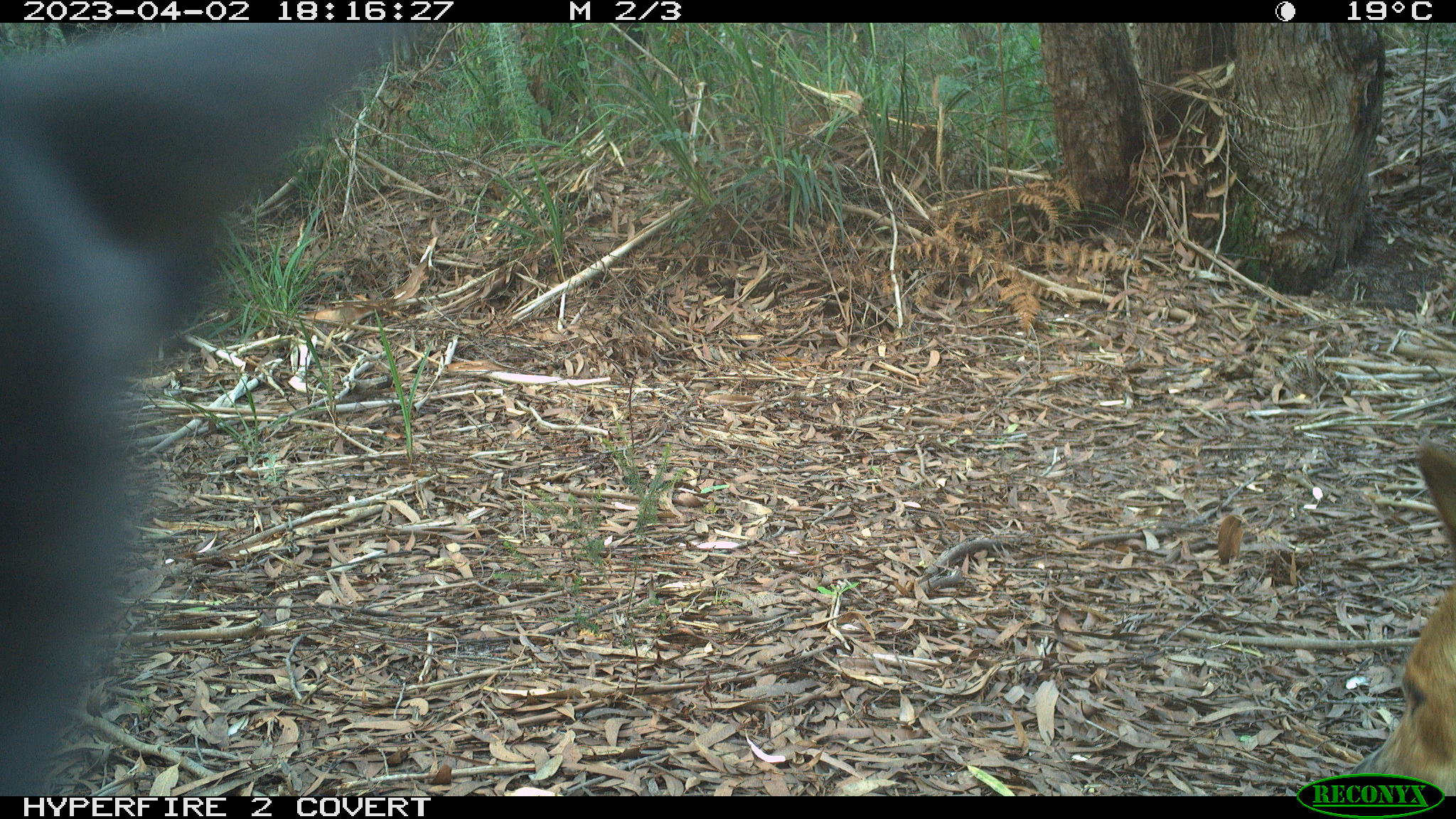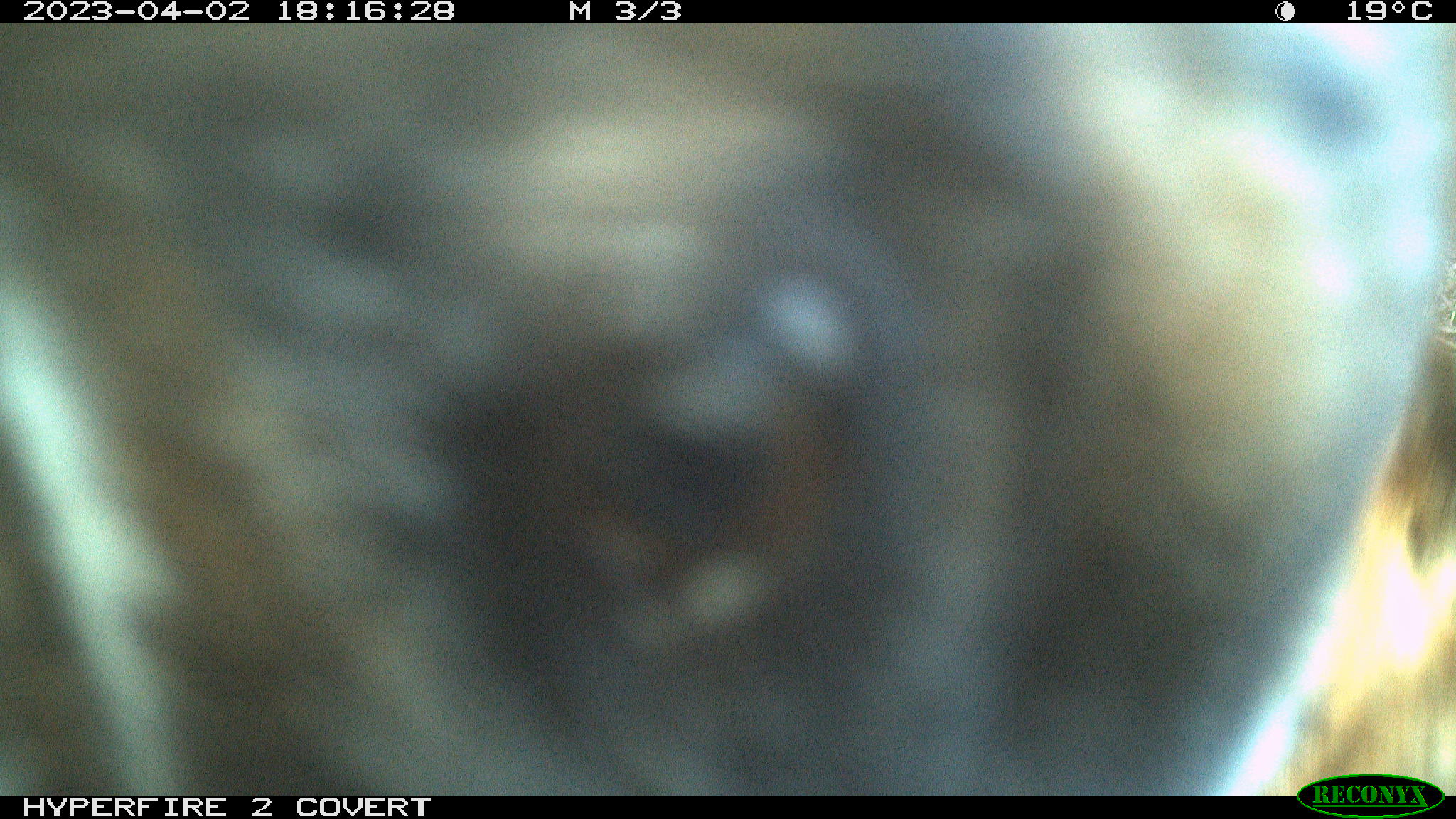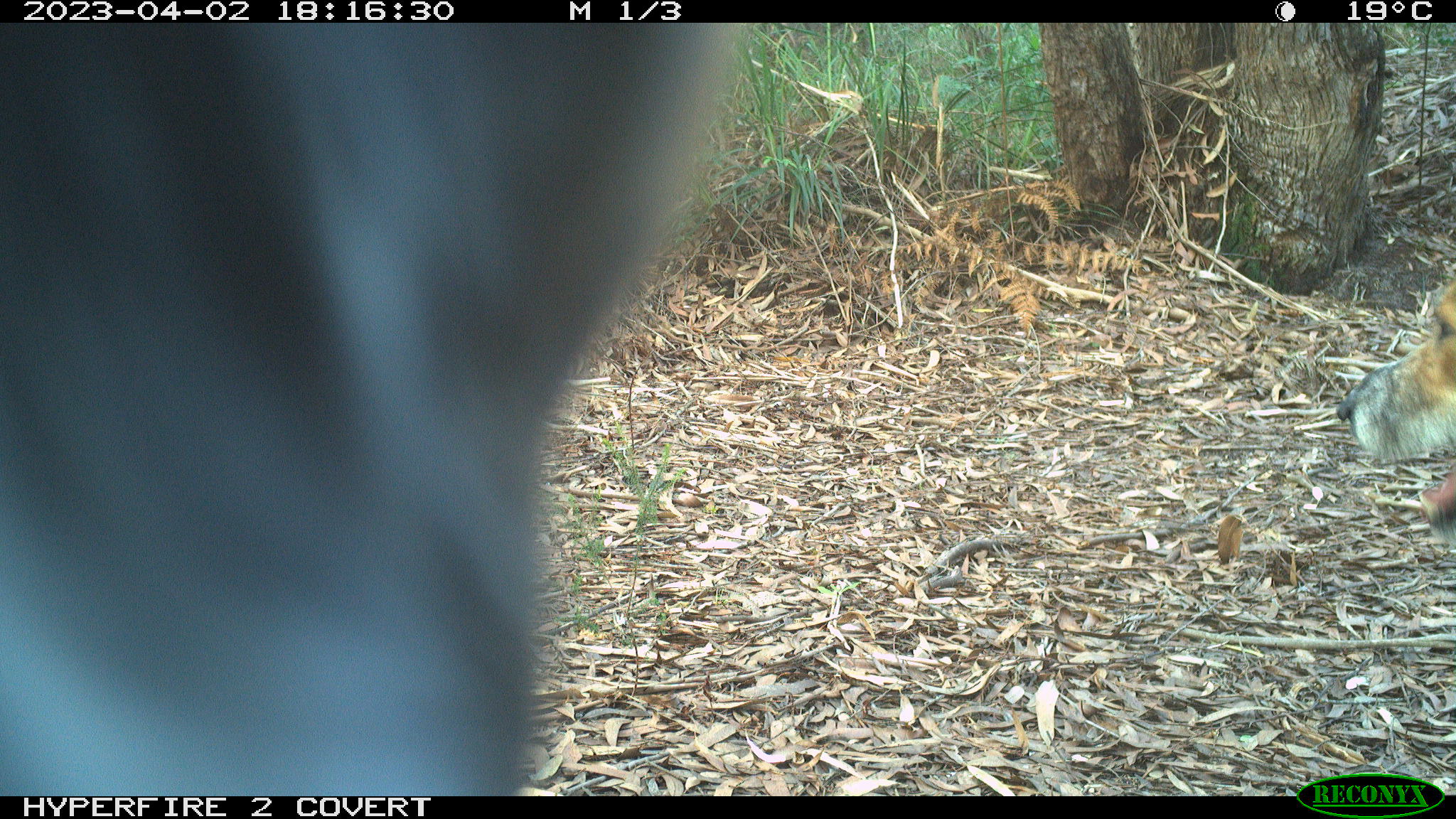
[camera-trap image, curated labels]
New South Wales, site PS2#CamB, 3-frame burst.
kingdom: Animalia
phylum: Chordata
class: Mammalia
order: Carnivora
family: Canidae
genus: Canis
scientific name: Canis familiaris dingo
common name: dingo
Dingo (Canis familiaris dingo).